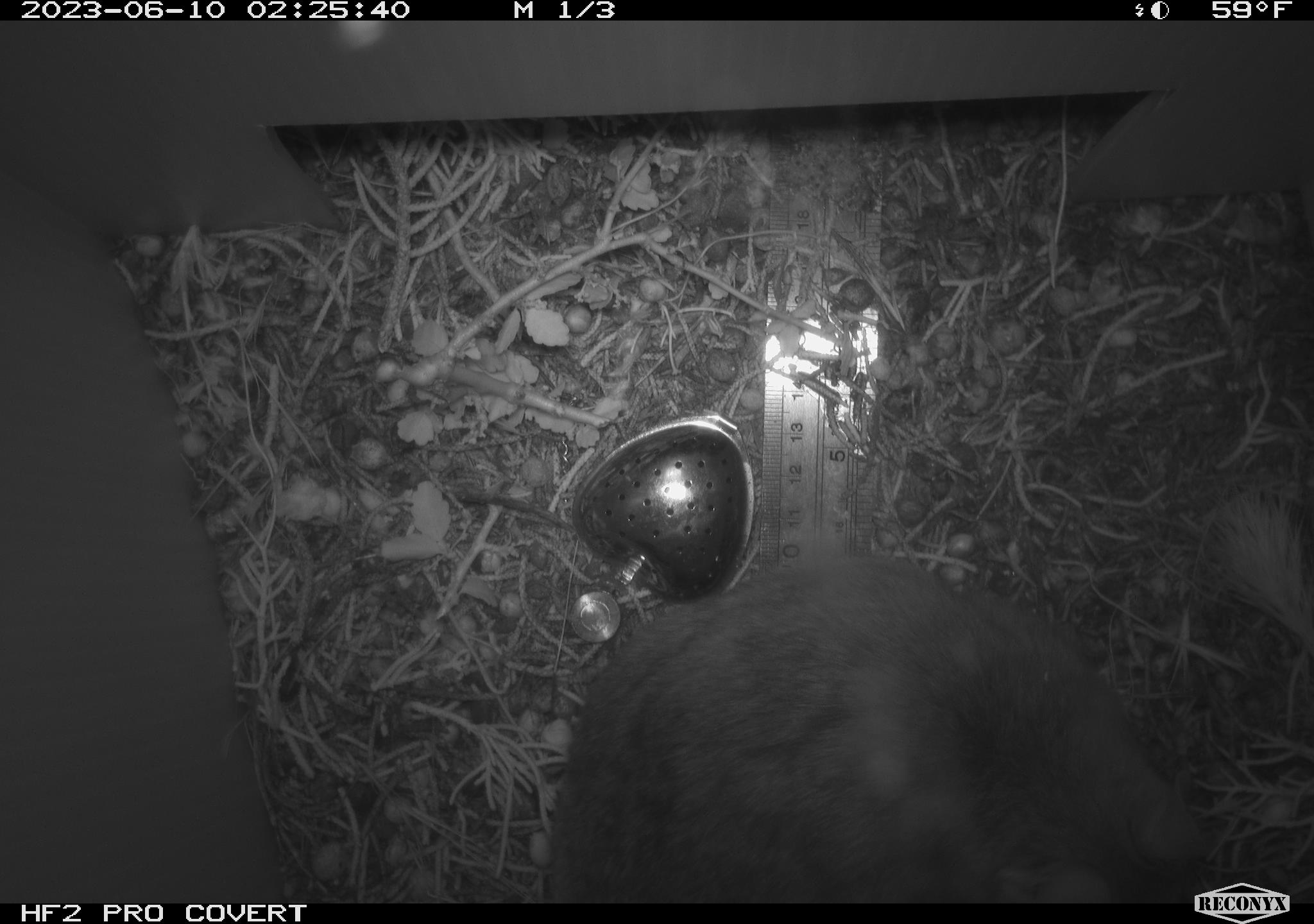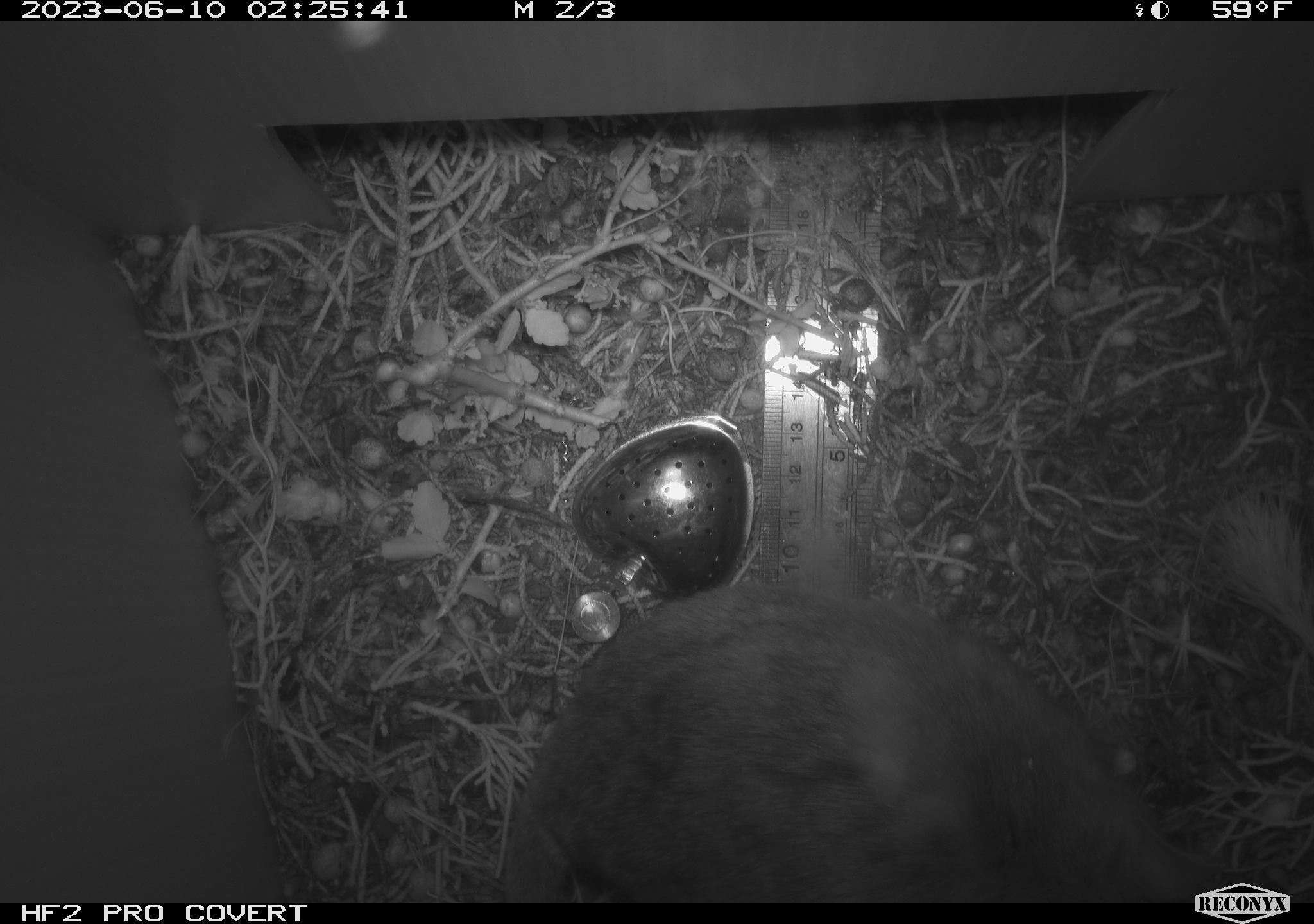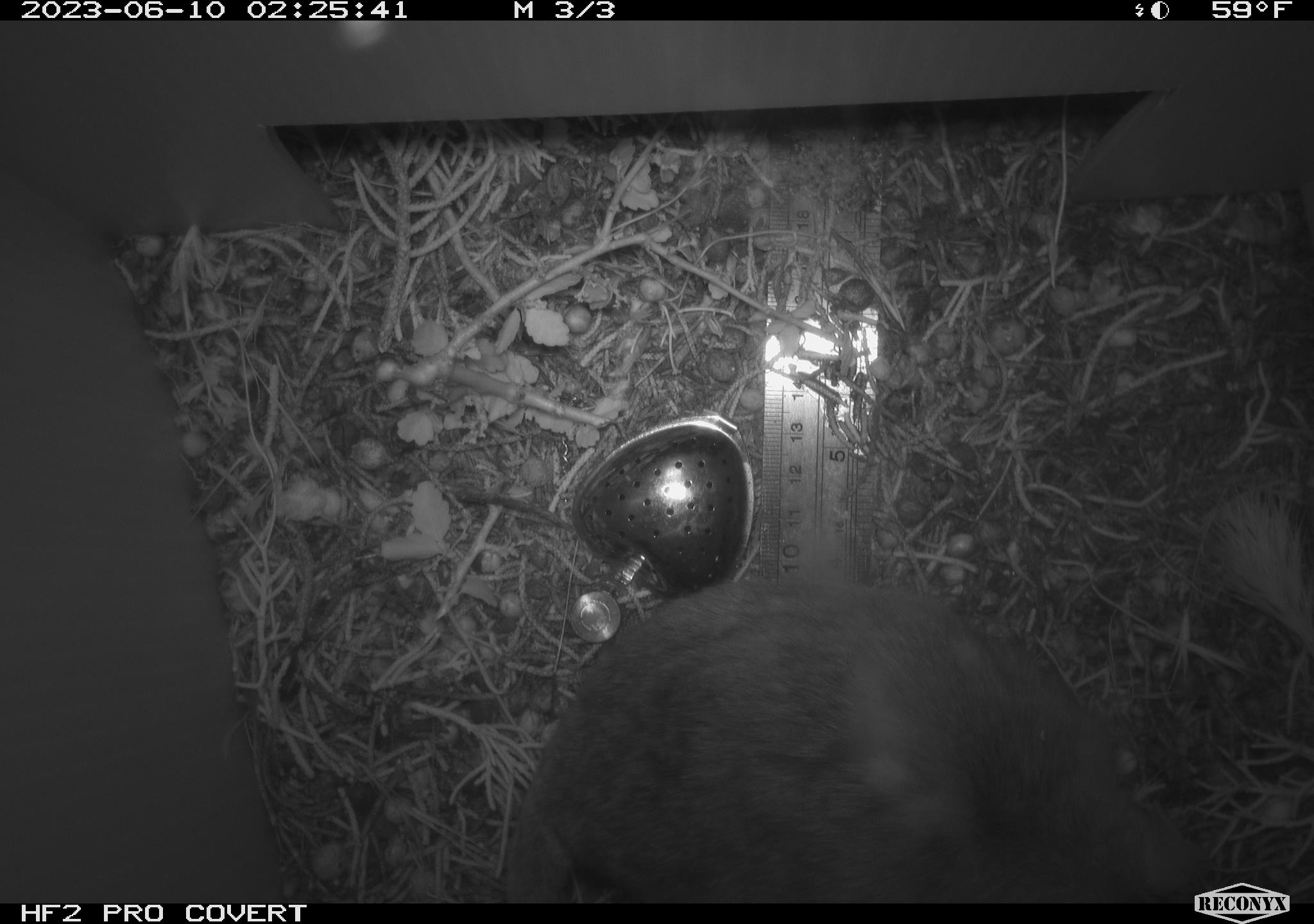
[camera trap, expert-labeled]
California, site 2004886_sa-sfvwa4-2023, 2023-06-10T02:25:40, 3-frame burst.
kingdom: Animalia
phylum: Chordata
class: Mammalia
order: Rodentia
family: Cricetidae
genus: Neotoma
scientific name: Neotoma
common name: pack rat or woodrat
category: neotoma species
Neotoma species (pack rat or woodrat) (Neotoma).